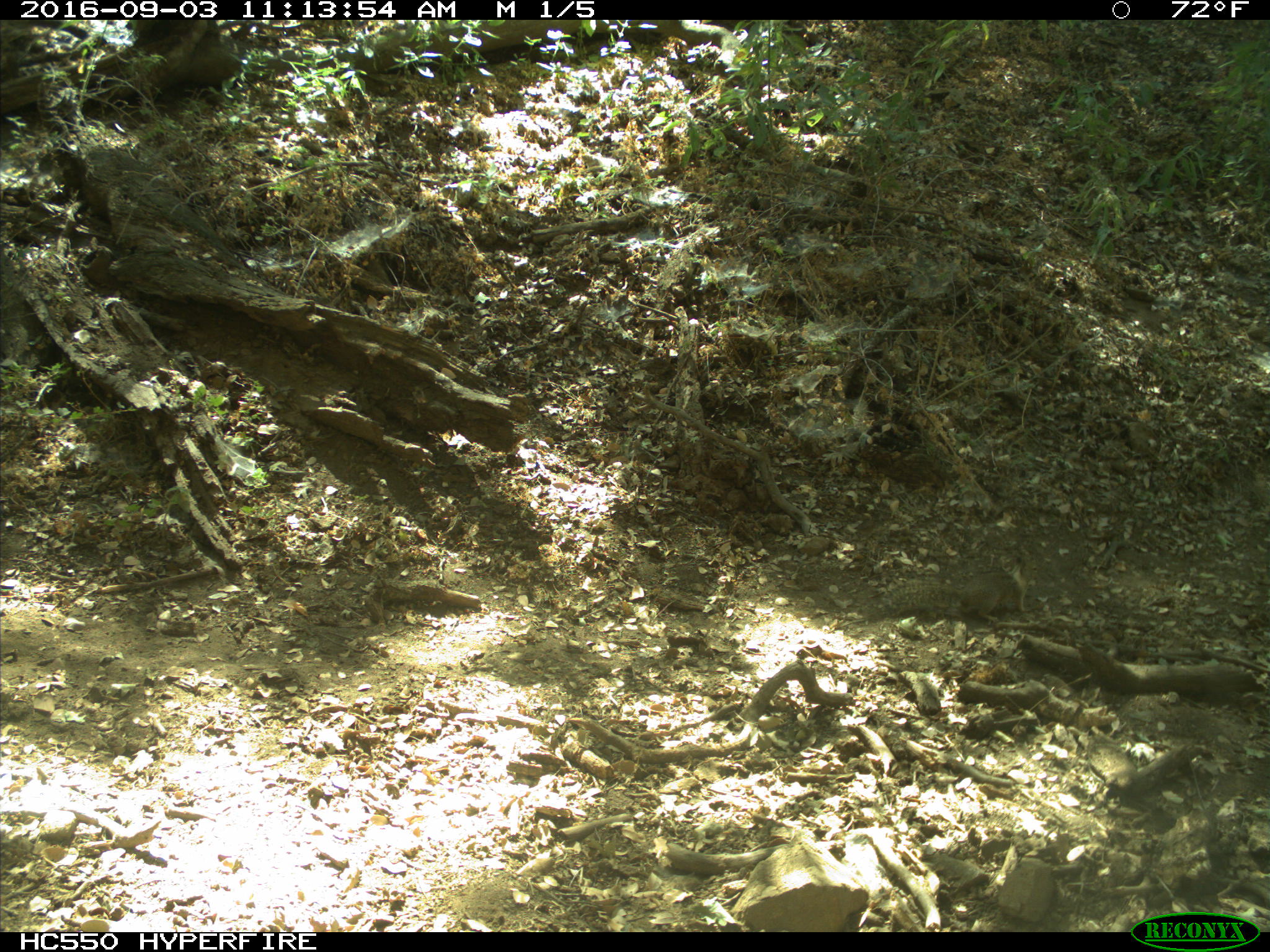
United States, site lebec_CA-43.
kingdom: Animalia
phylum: Chordata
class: Mammalia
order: Rodentia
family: Sciuridae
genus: Otospermophilus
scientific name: Otospermophilus beecheyi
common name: california ground squirrel